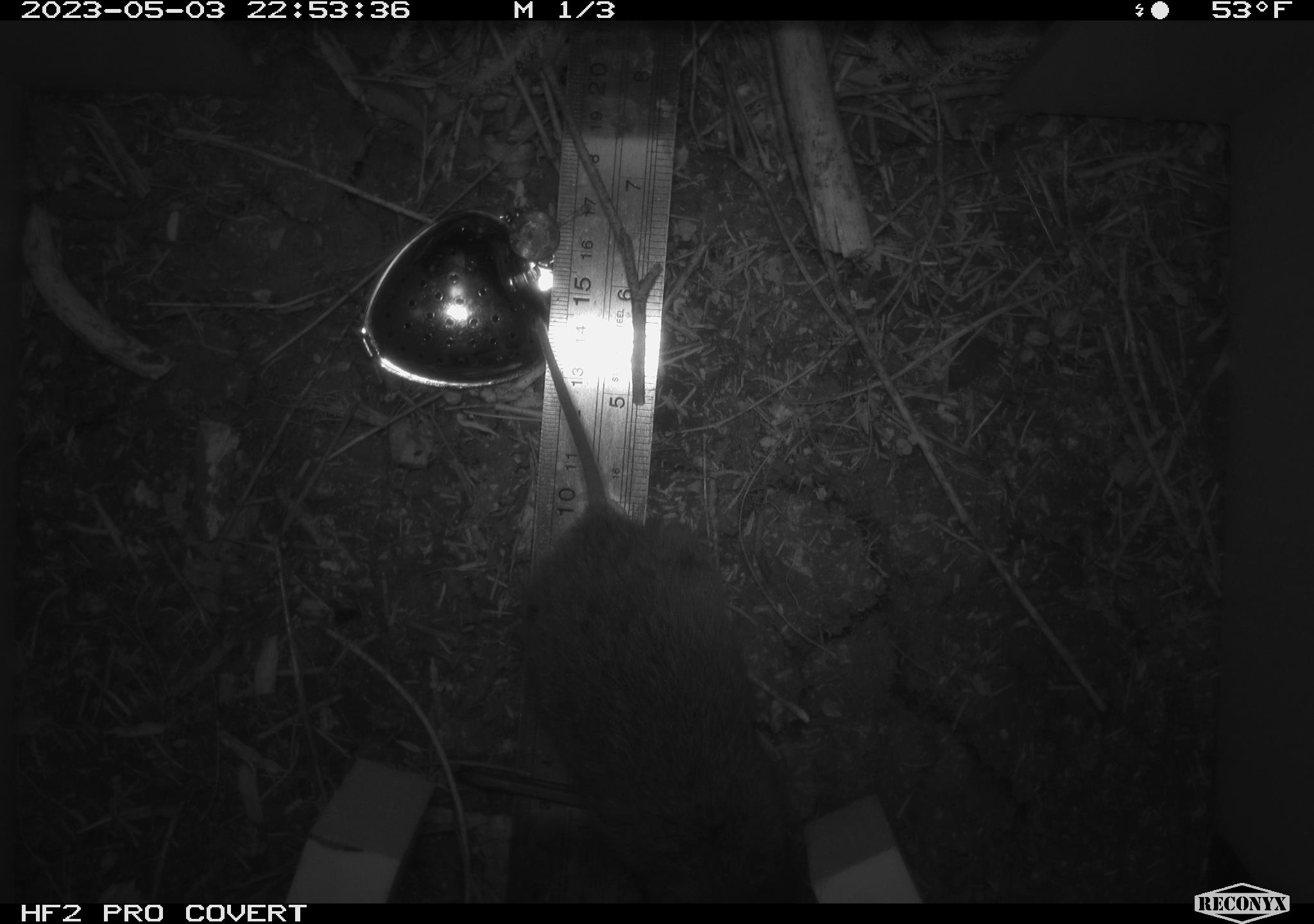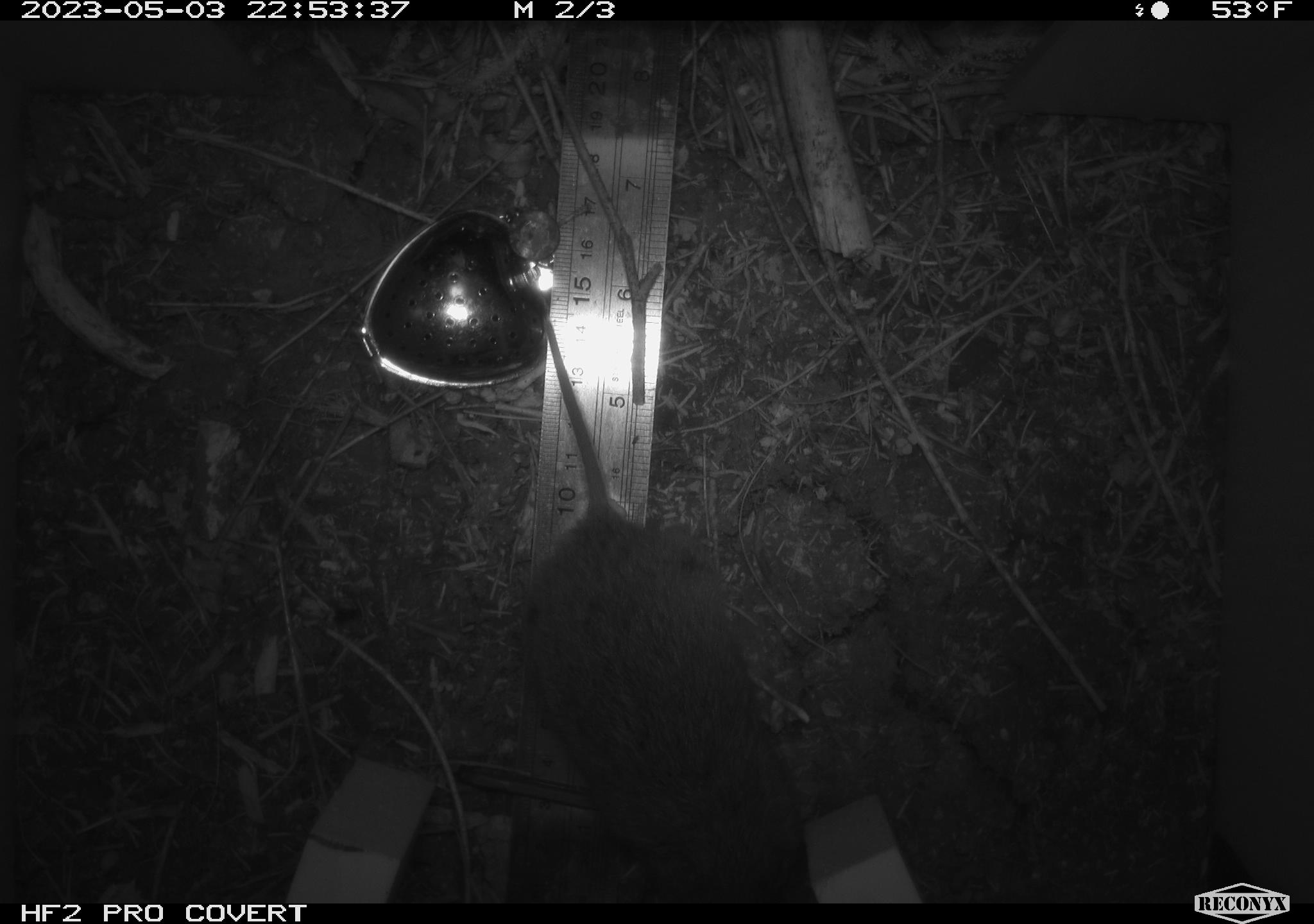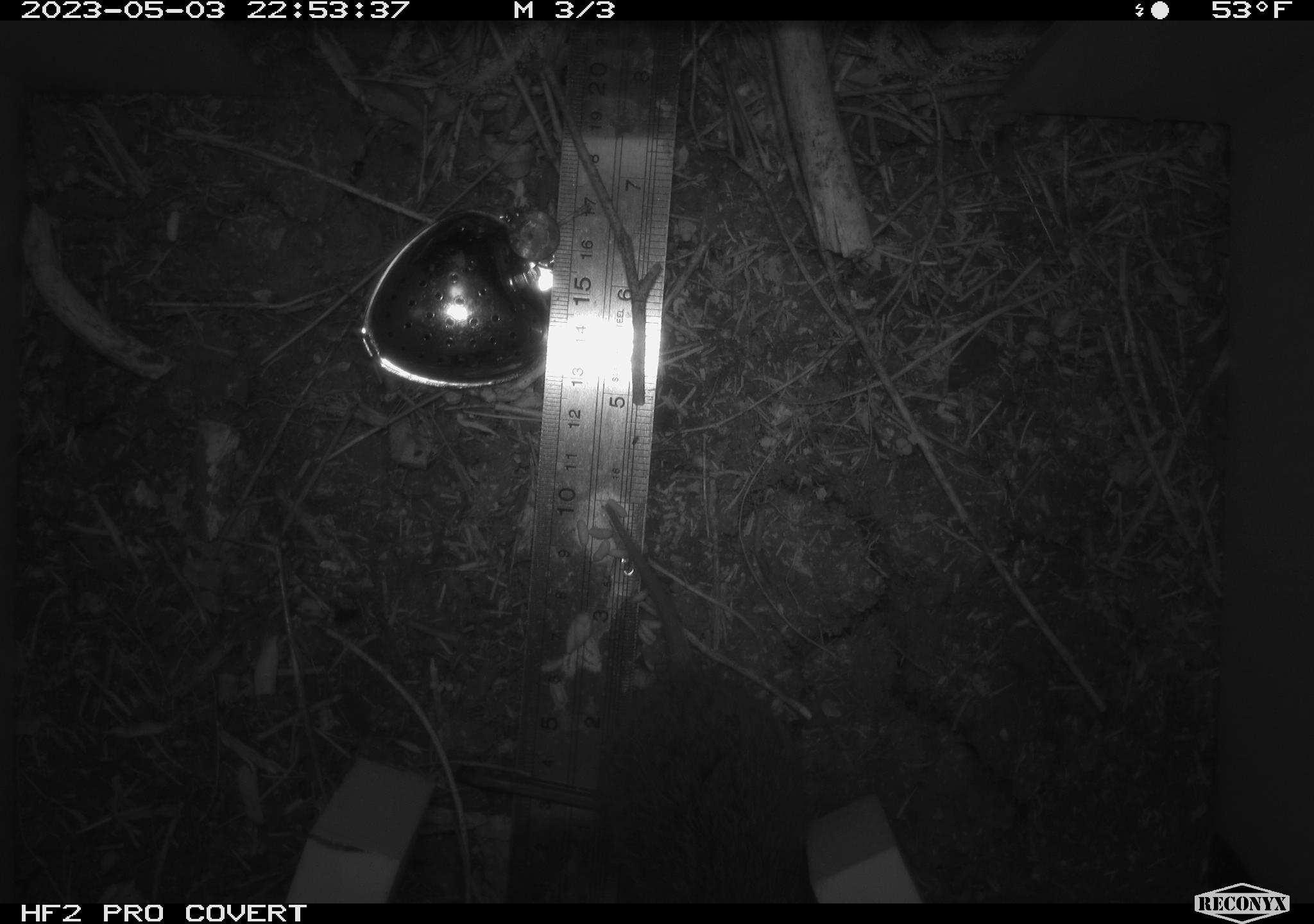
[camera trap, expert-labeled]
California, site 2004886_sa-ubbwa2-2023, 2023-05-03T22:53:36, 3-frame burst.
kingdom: Animalia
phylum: Chordata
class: Mammalia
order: Rodentia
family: Cricetidae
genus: Microtus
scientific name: Microtus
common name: meadow vole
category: microtus species